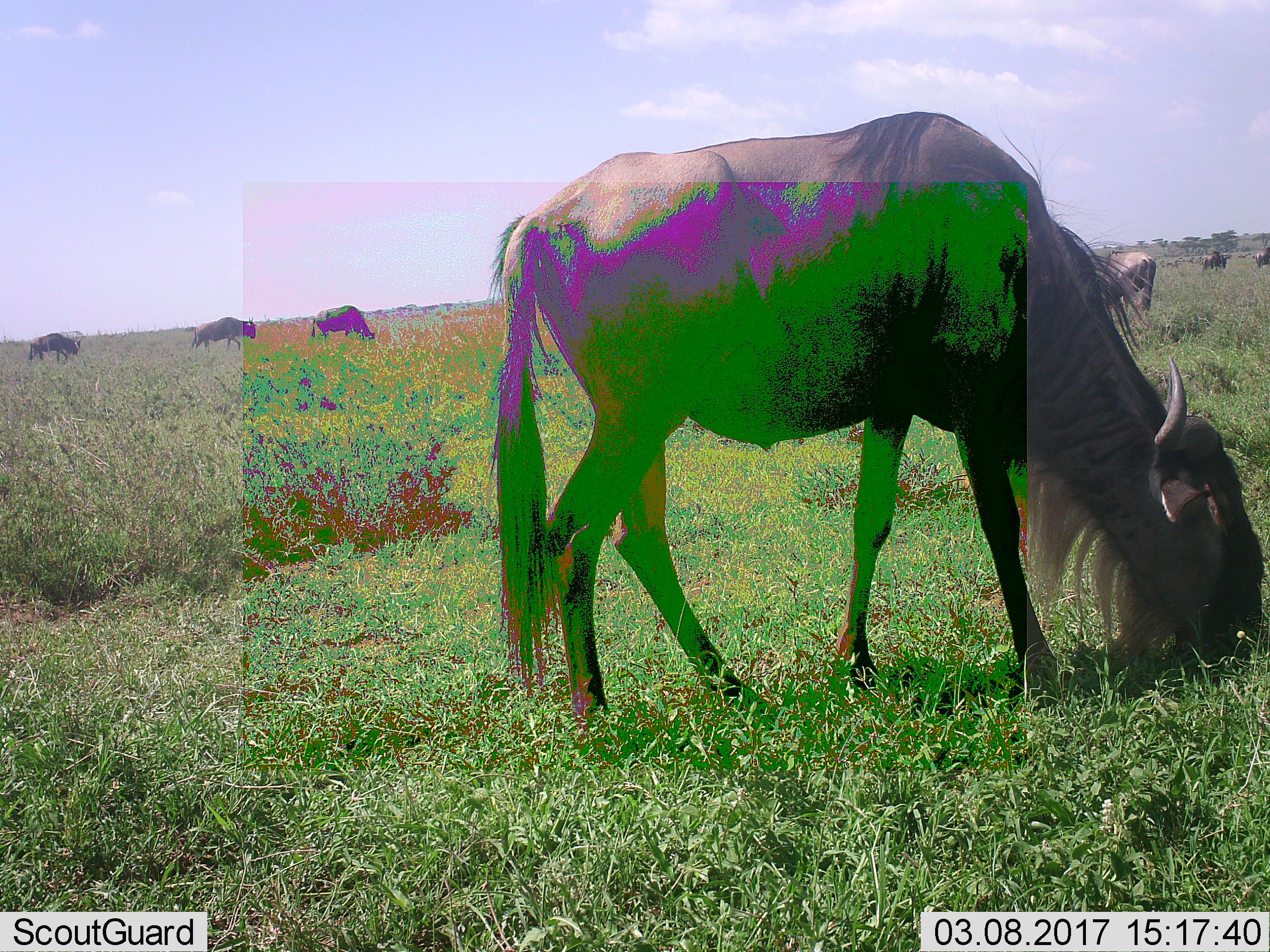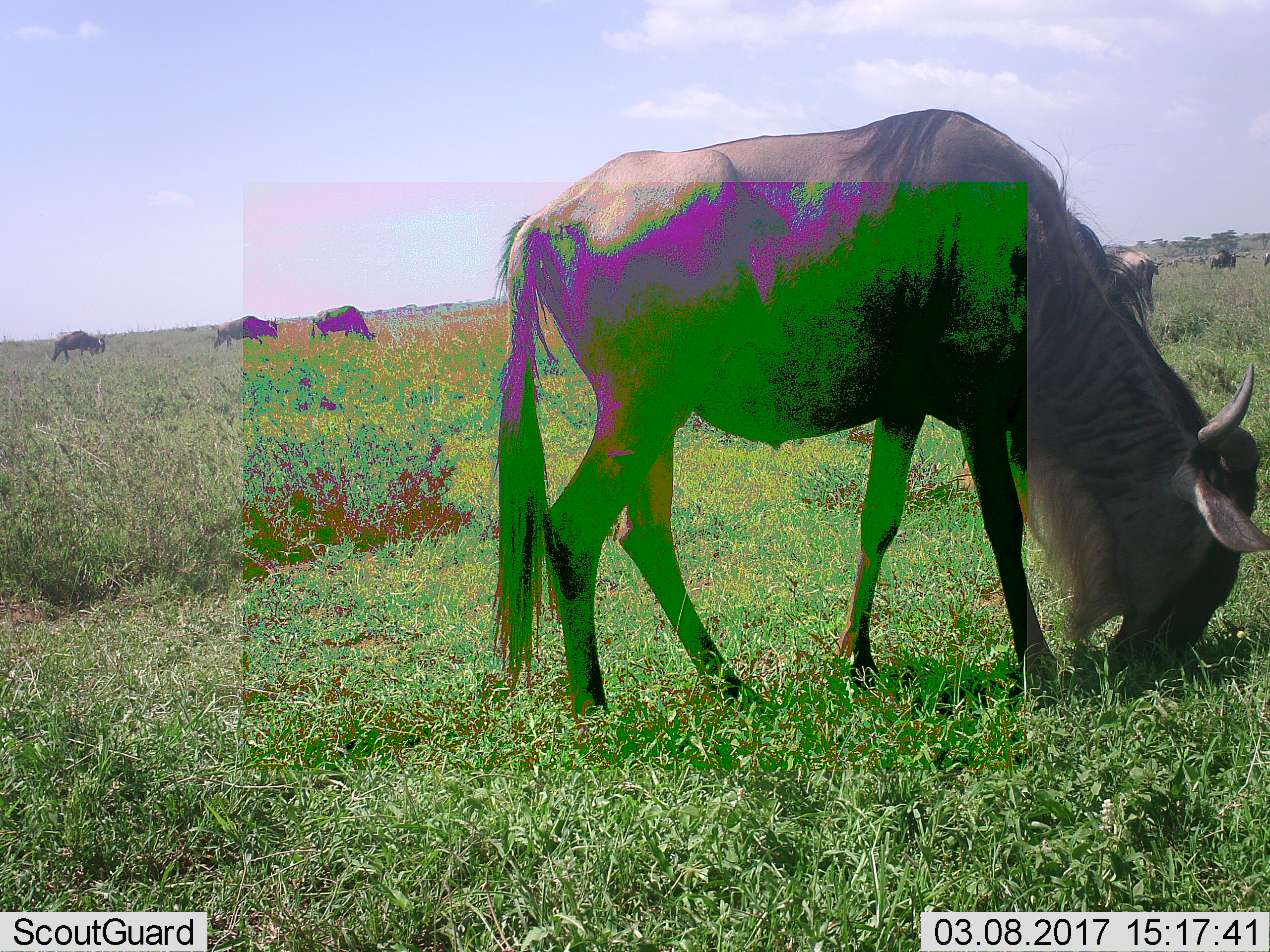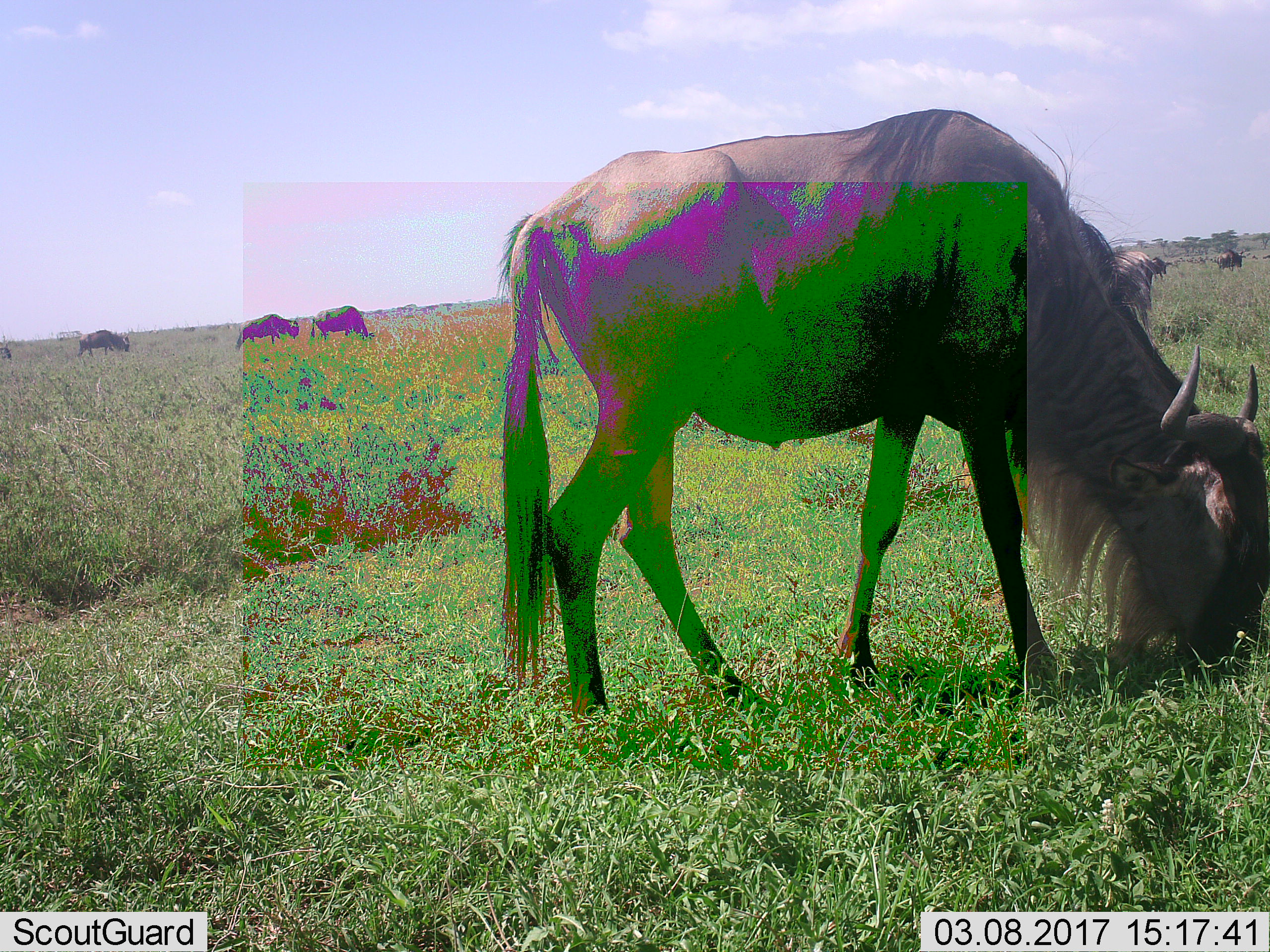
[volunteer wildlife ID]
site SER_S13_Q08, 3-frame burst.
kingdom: Animalia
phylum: Chordata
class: Mammalia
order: Artiodactyla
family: Bovidae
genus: Connochaetes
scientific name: Connochaetes taurinus taurinus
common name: blue wildebeest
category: wildebeestblue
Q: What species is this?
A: Wildebeestblue (blue wildebeest) (Connochaetes taurinus taurinus).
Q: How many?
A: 7.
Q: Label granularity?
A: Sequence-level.